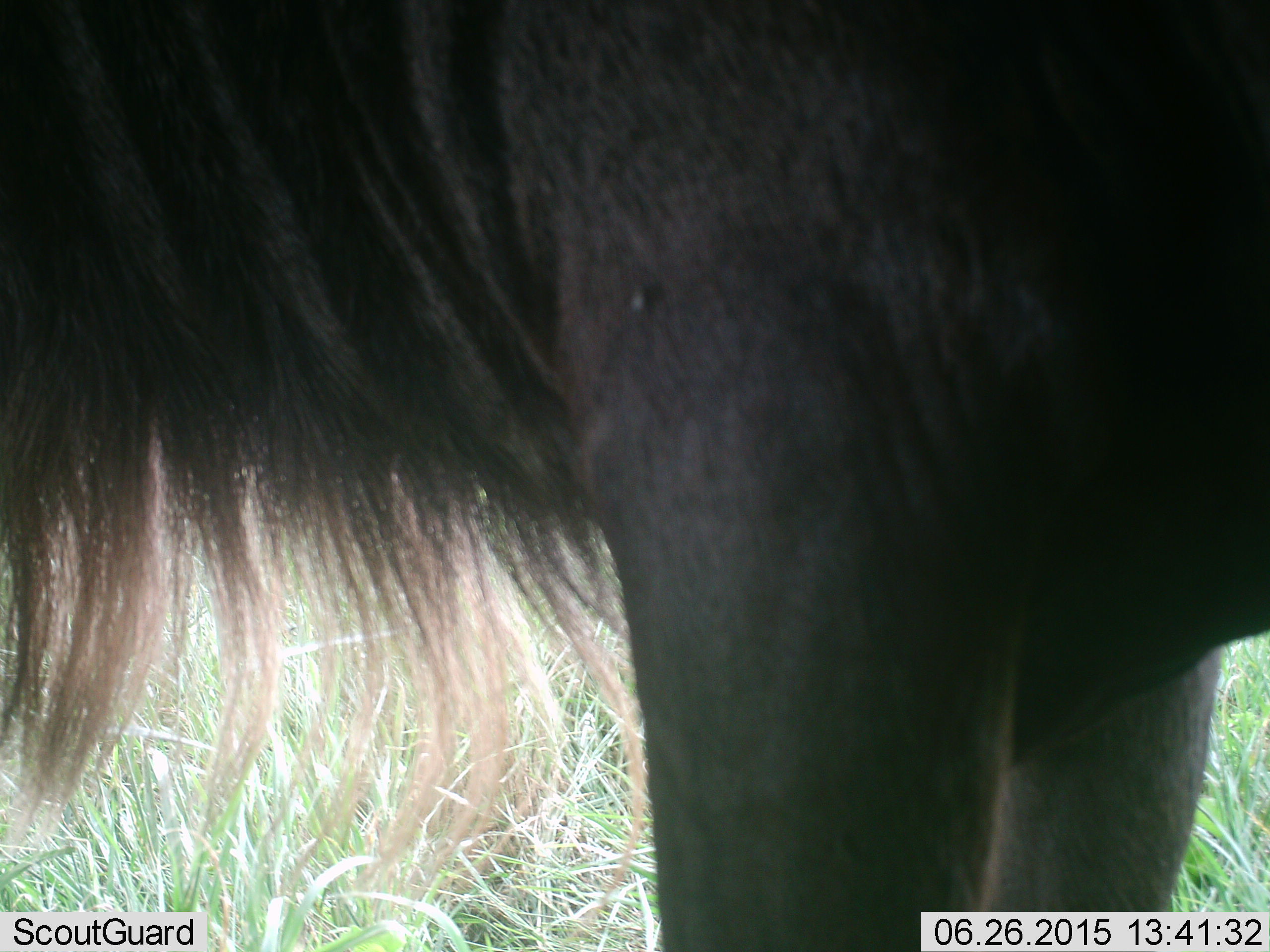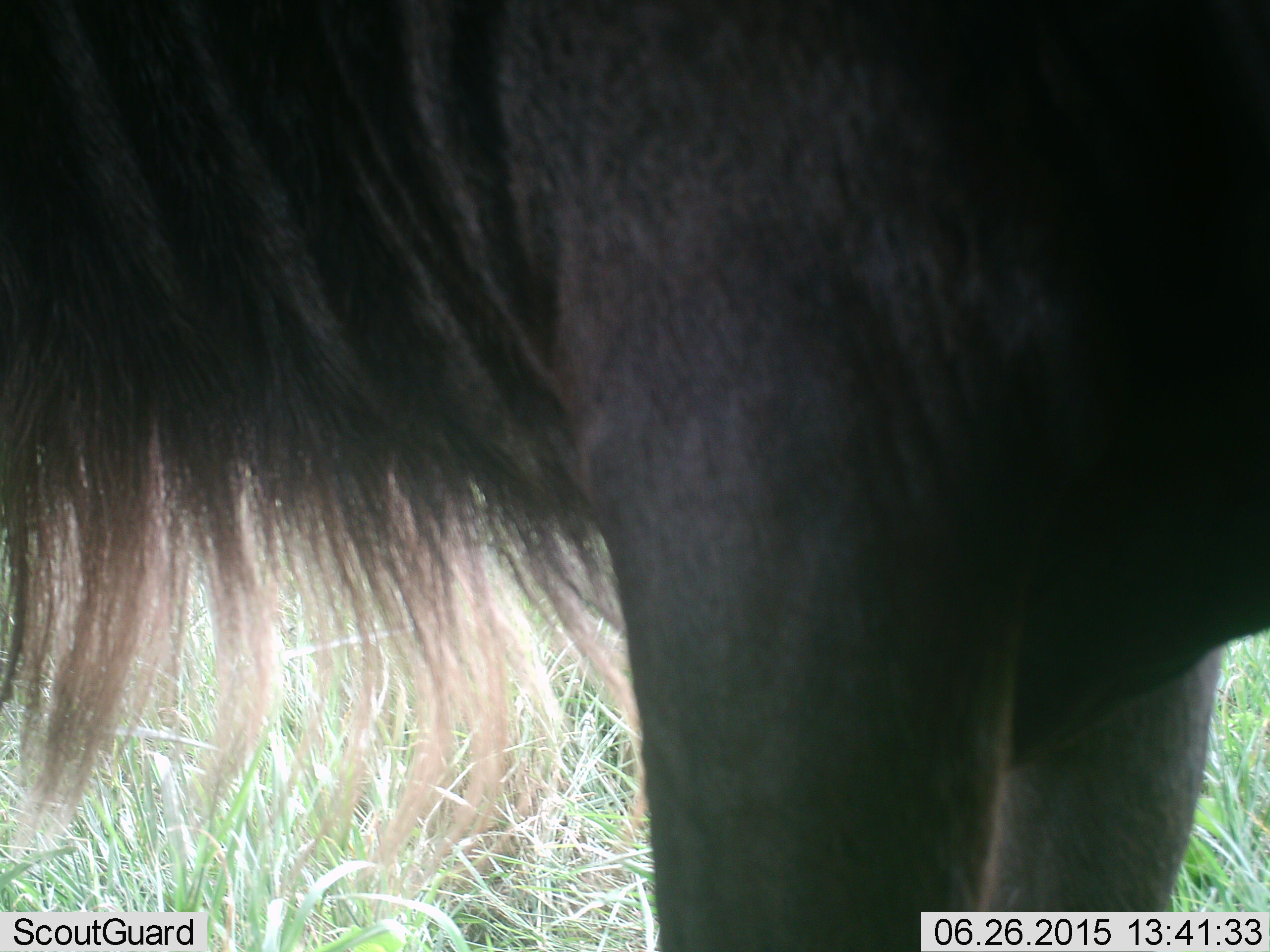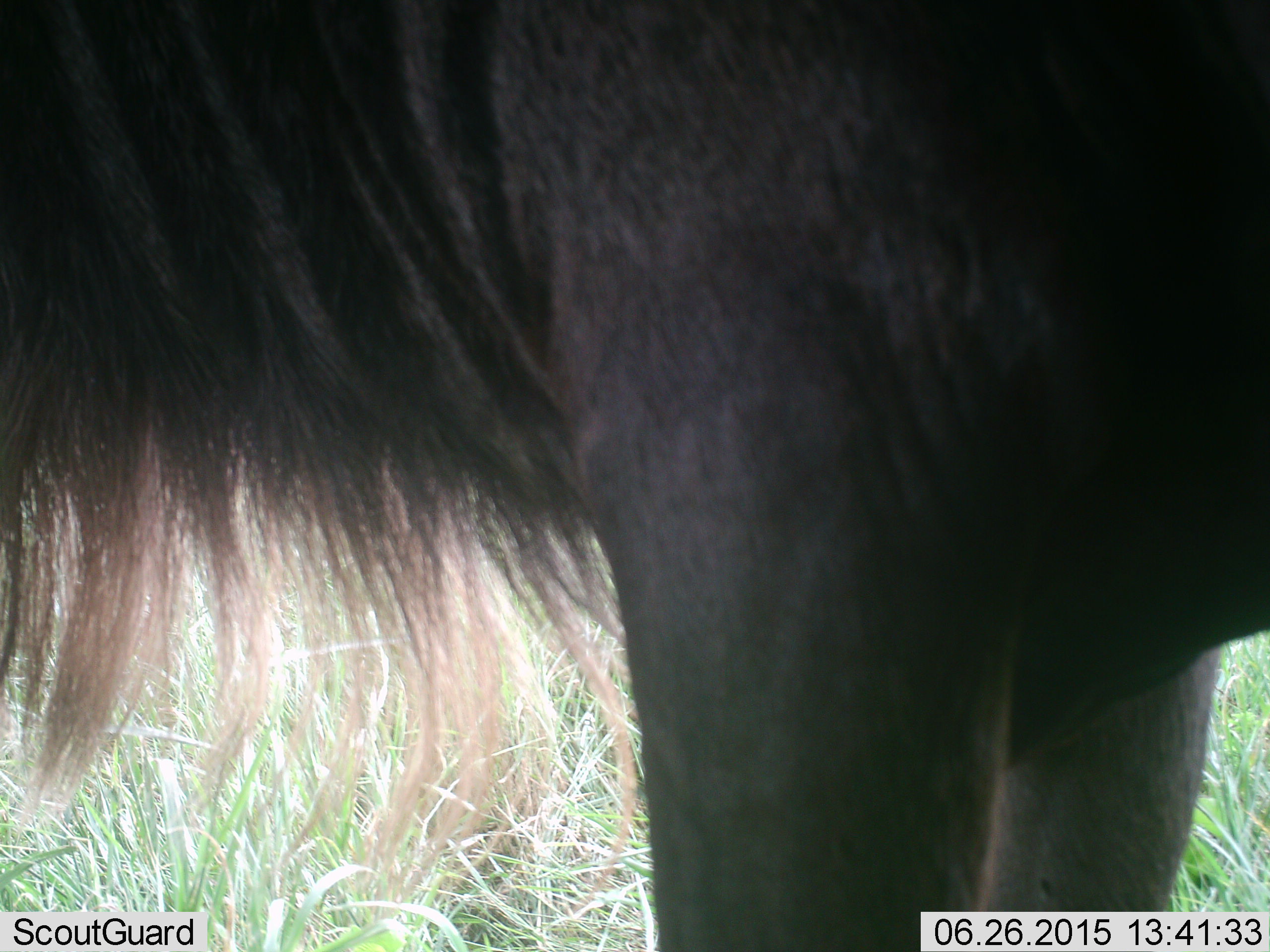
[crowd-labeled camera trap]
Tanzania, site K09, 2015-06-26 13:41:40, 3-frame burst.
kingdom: Animalia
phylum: Chordata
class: Mammalia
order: Artiodactyla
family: Bovidae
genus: Connochaetes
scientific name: Connochaetes taurinus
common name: blue wildebeest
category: wildebeest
Wildebeest (blue wildebeest) (Connochaetes taurinus), count 1. Behavior (volunteer vote fractions): standing 100%, resting 0%, moving 0%, interacting 0%. Young present (vote fraction): 0%. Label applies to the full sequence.